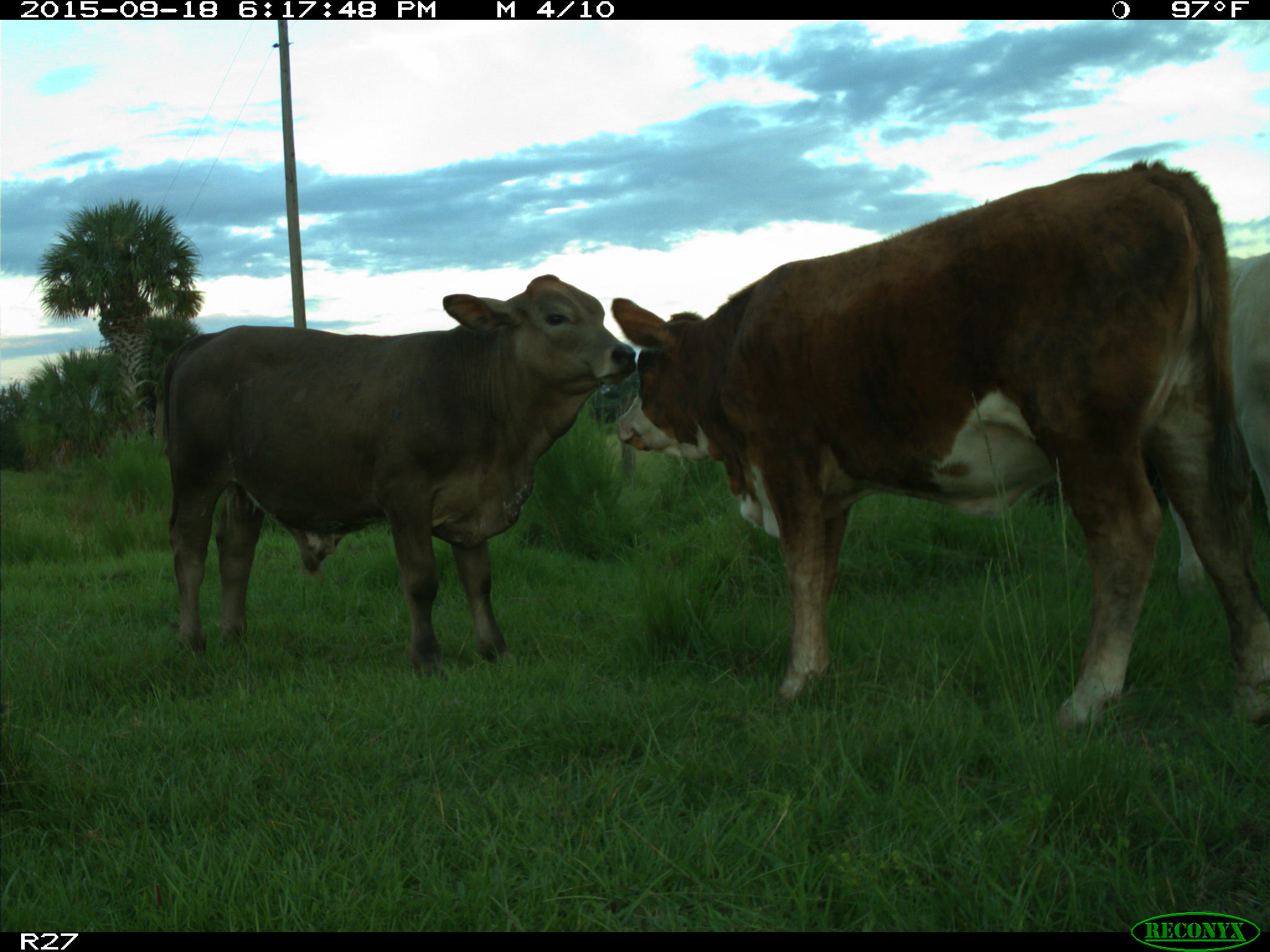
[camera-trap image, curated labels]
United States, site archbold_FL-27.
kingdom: Animalia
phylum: Chordata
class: Mammalia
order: Artiodactyla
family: Bovidae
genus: Bos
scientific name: Bos taurus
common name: domestic cow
Bos taurus (domestic cow).